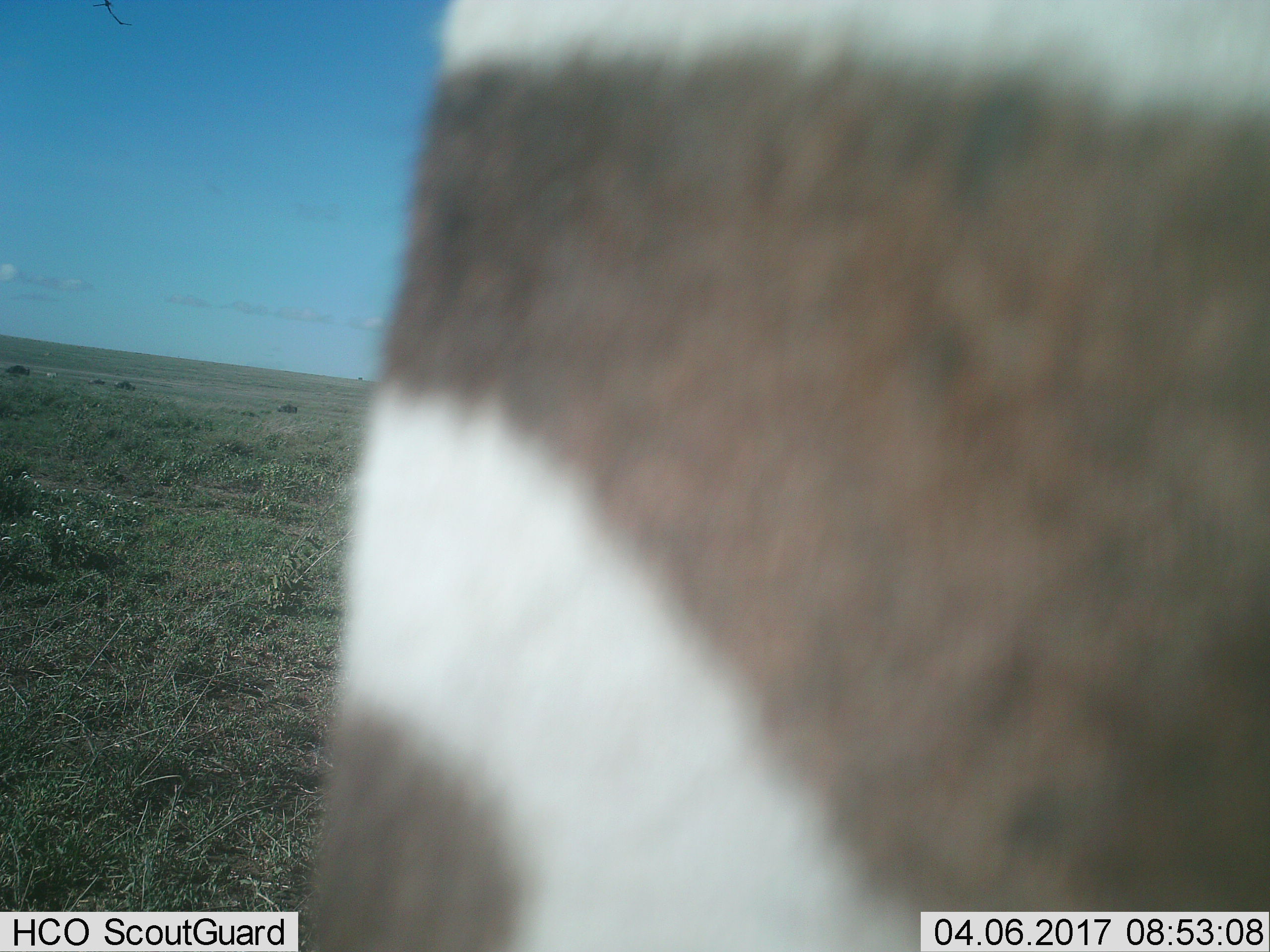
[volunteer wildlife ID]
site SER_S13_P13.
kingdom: Animalia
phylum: Chordata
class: Mammalia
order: Perissodactyla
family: Equidae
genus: Equus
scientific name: Equus quagga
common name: plains zebra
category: zebraplains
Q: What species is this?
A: Zebraplains (plains zebra) (Equus quagga).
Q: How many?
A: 1.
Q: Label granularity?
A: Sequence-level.